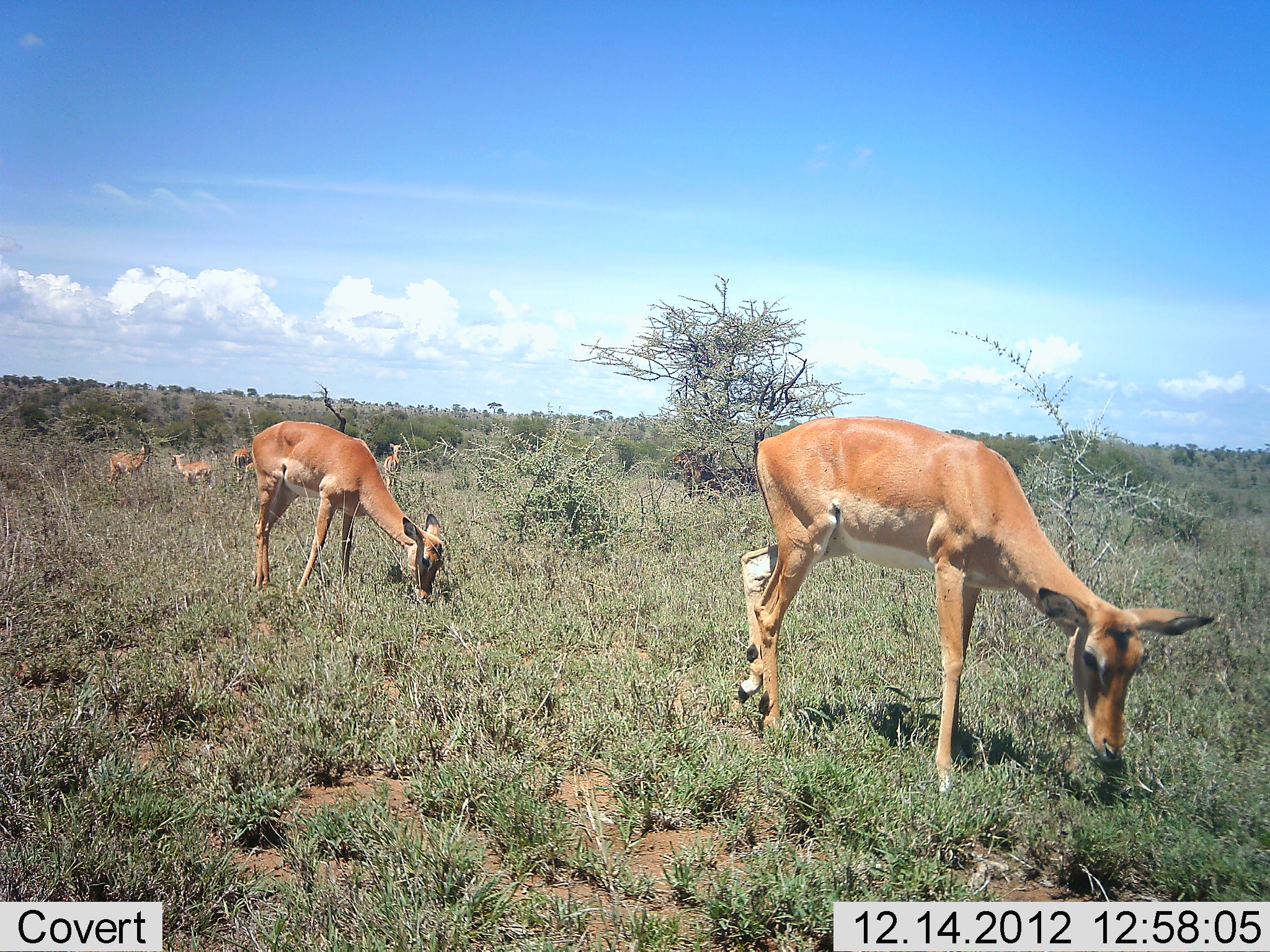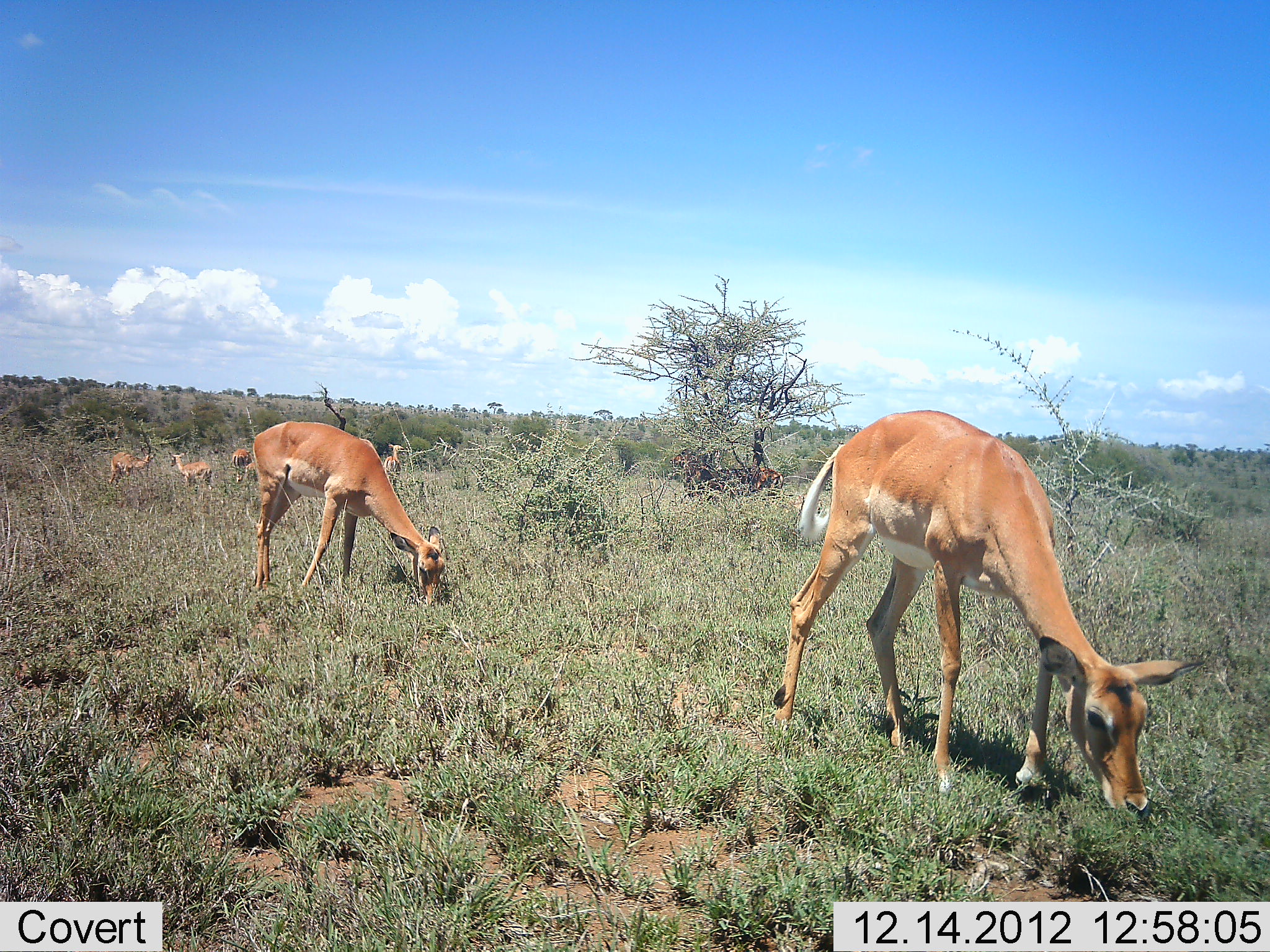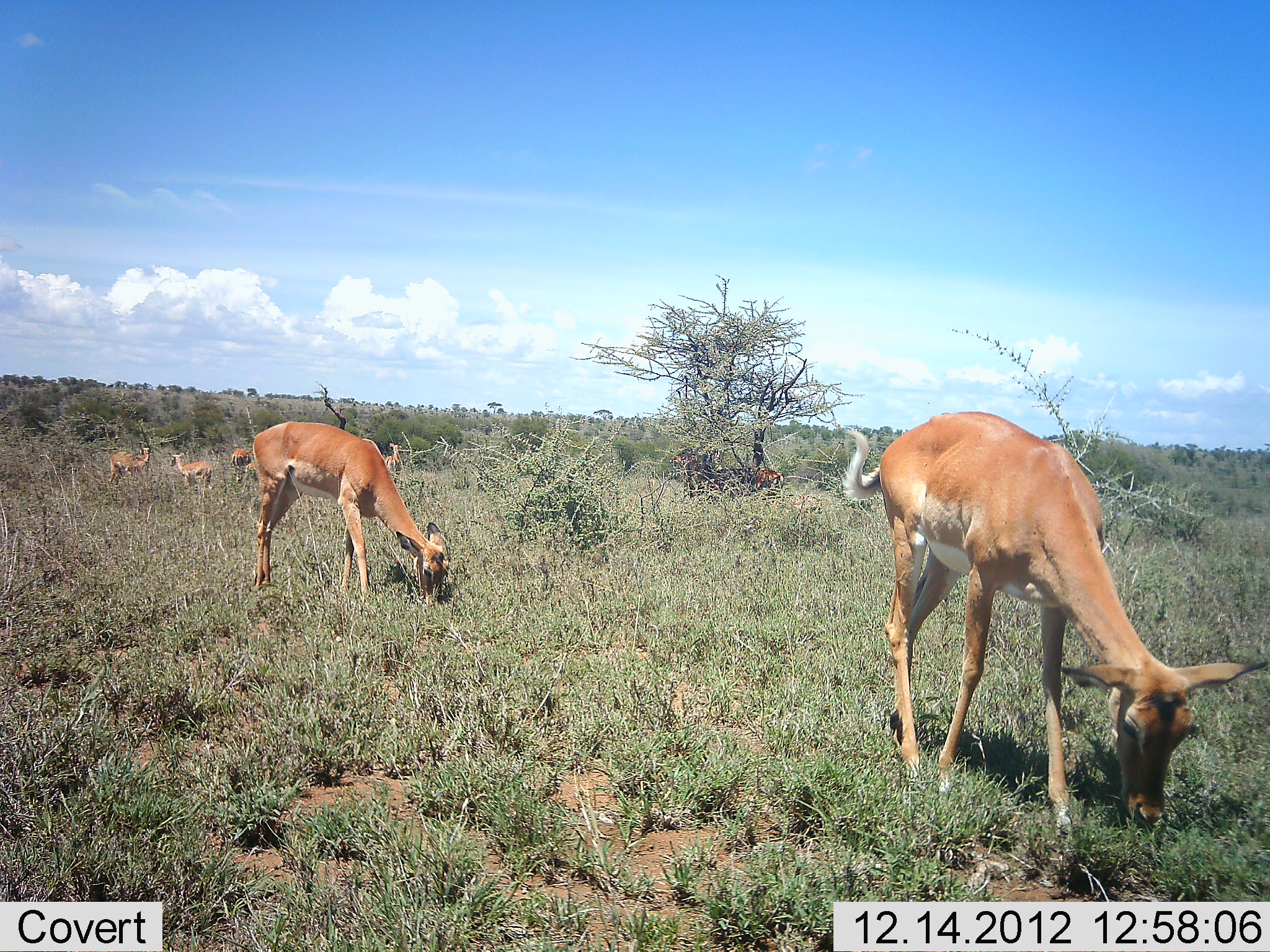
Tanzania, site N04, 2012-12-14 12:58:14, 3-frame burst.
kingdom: Animalia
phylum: Chordata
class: Mammalia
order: Artiodactyla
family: Bovidae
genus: Aepyceros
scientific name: Aepyceros melampus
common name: impala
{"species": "impala (Aepyceros melampus)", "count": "6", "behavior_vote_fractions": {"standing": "70%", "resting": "10%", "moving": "0%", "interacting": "0%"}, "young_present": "0%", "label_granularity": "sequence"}